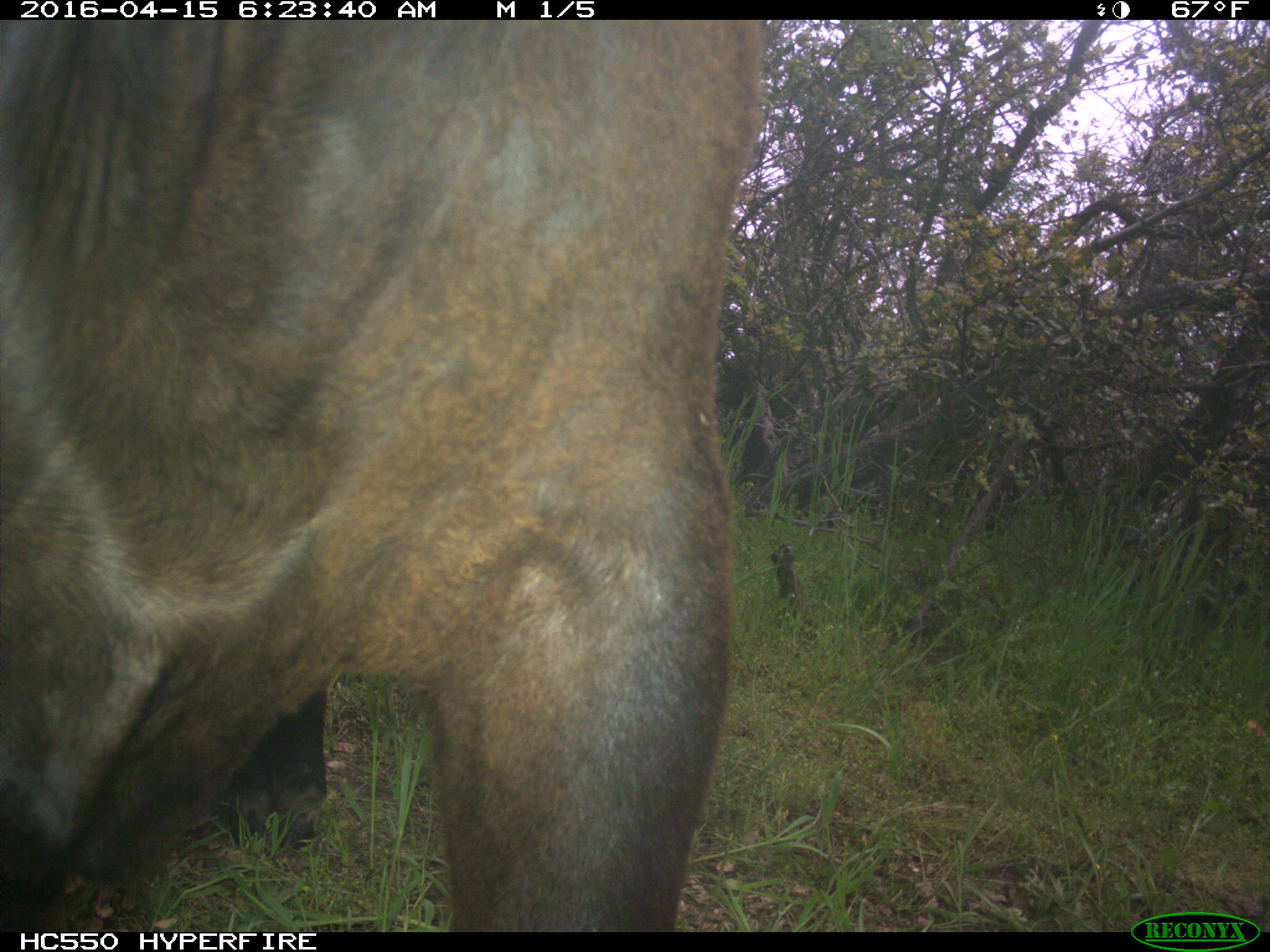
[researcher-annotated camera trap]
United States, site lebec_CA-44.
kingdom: Animalia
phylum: Chordata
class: Mammalia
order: Artiodactyla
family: Bovidae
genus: Bos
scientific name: Bos taurus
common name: domestic cow